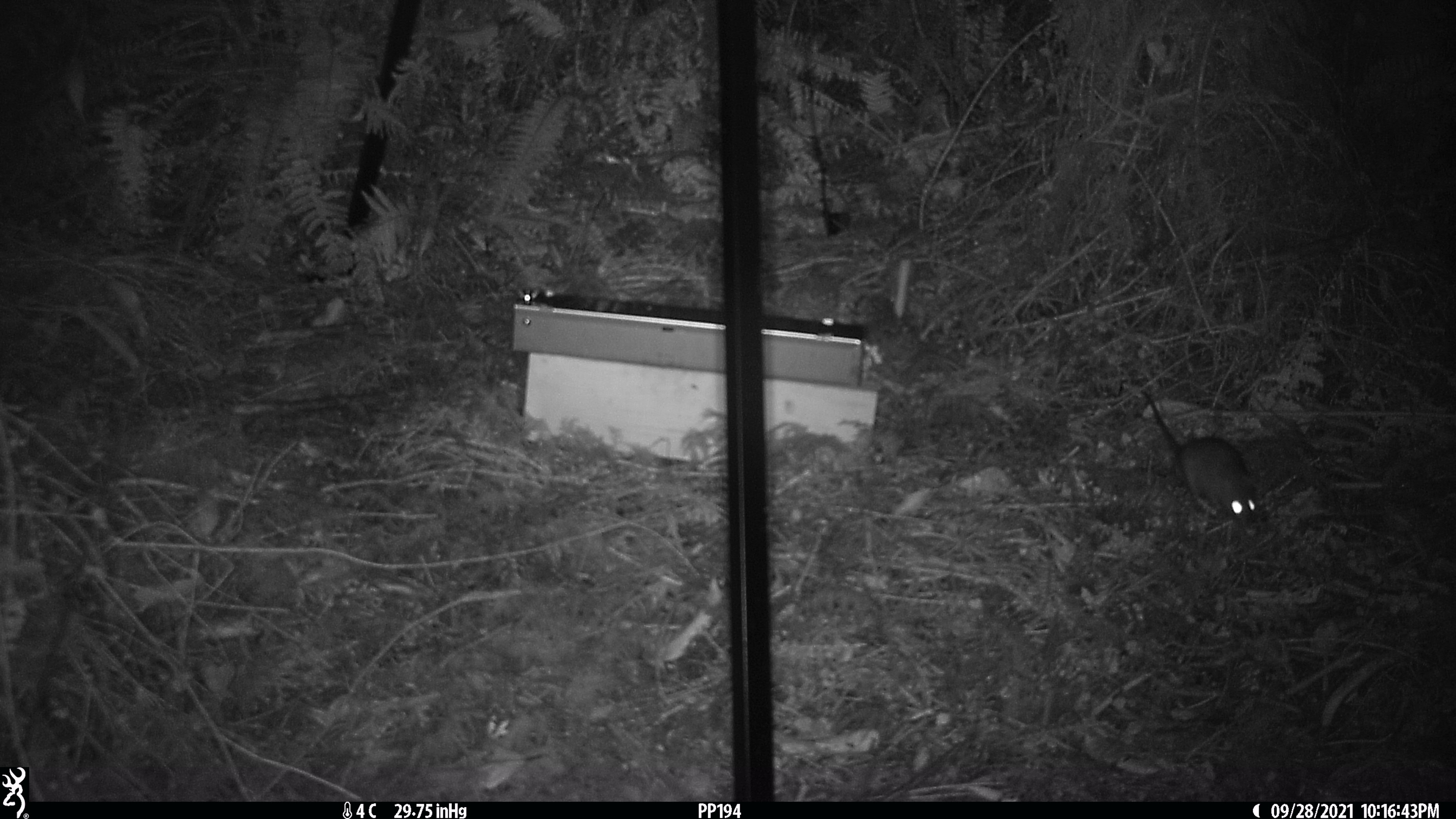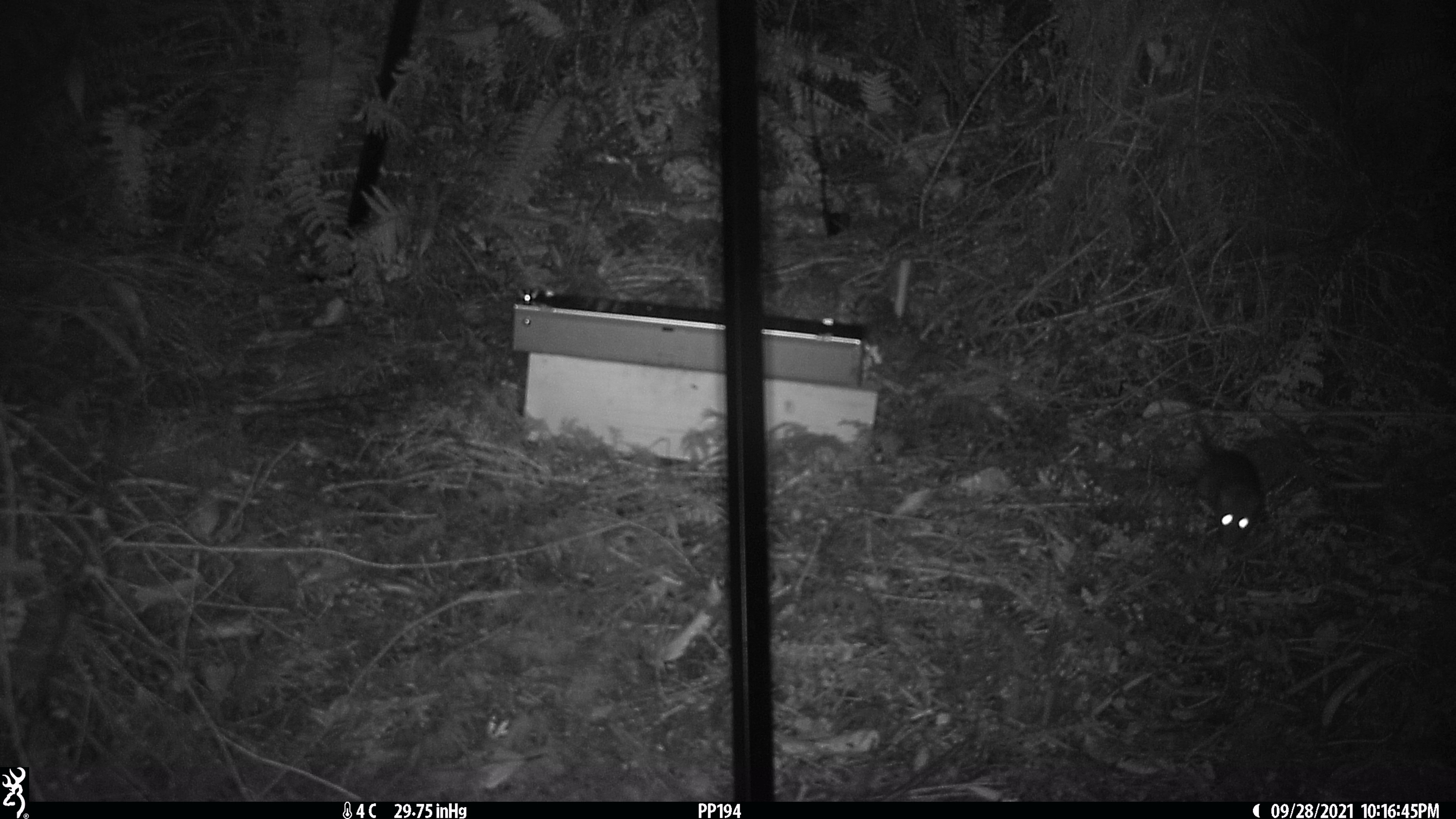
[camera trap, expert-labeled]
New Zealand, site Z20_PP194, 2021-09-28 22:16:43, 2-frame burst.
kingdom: Animalia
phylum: Chordata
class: Mammalia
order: Rodentia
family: Muridae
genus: Rattus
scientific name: Rattus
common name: rat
Rat (Rattus).